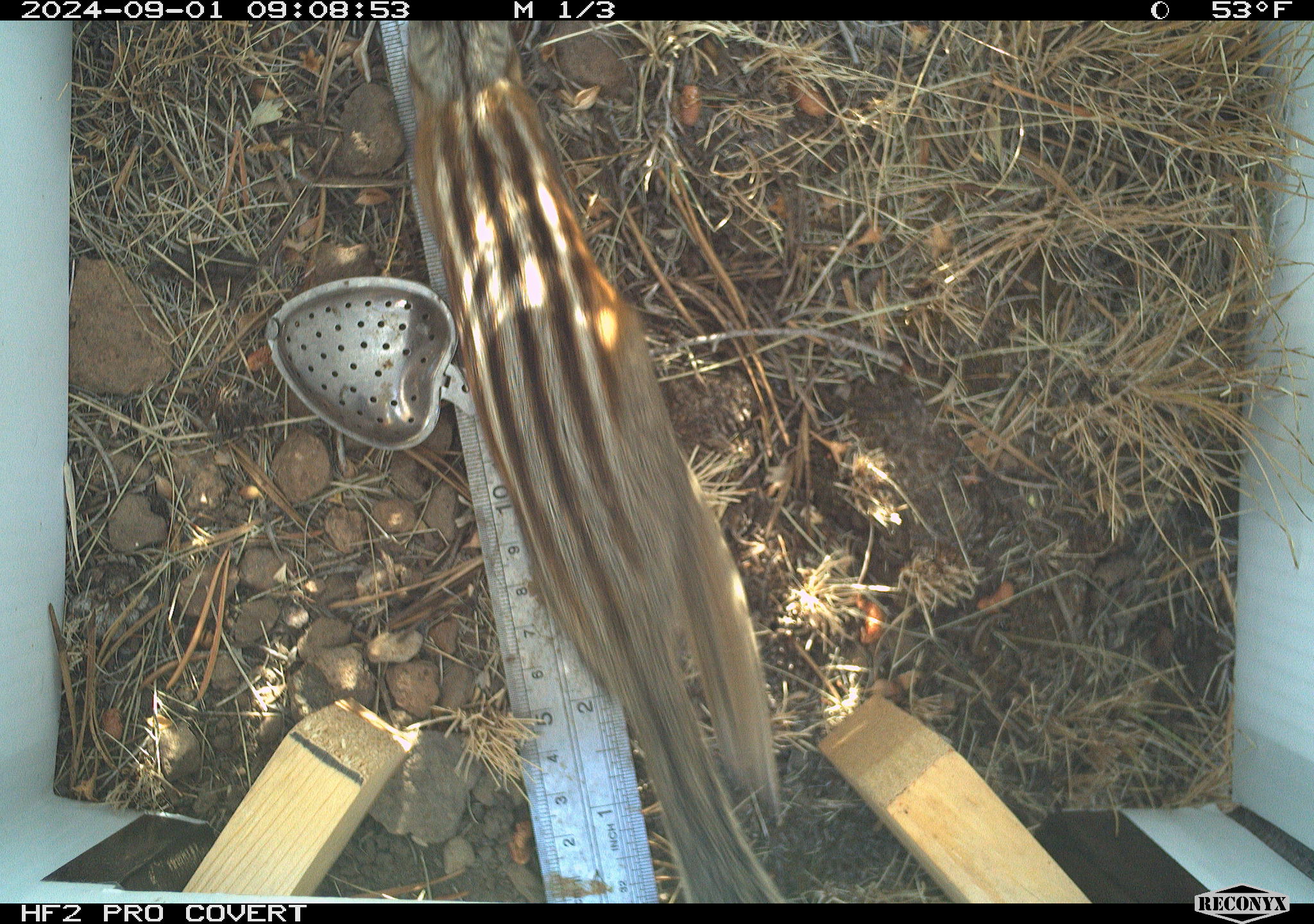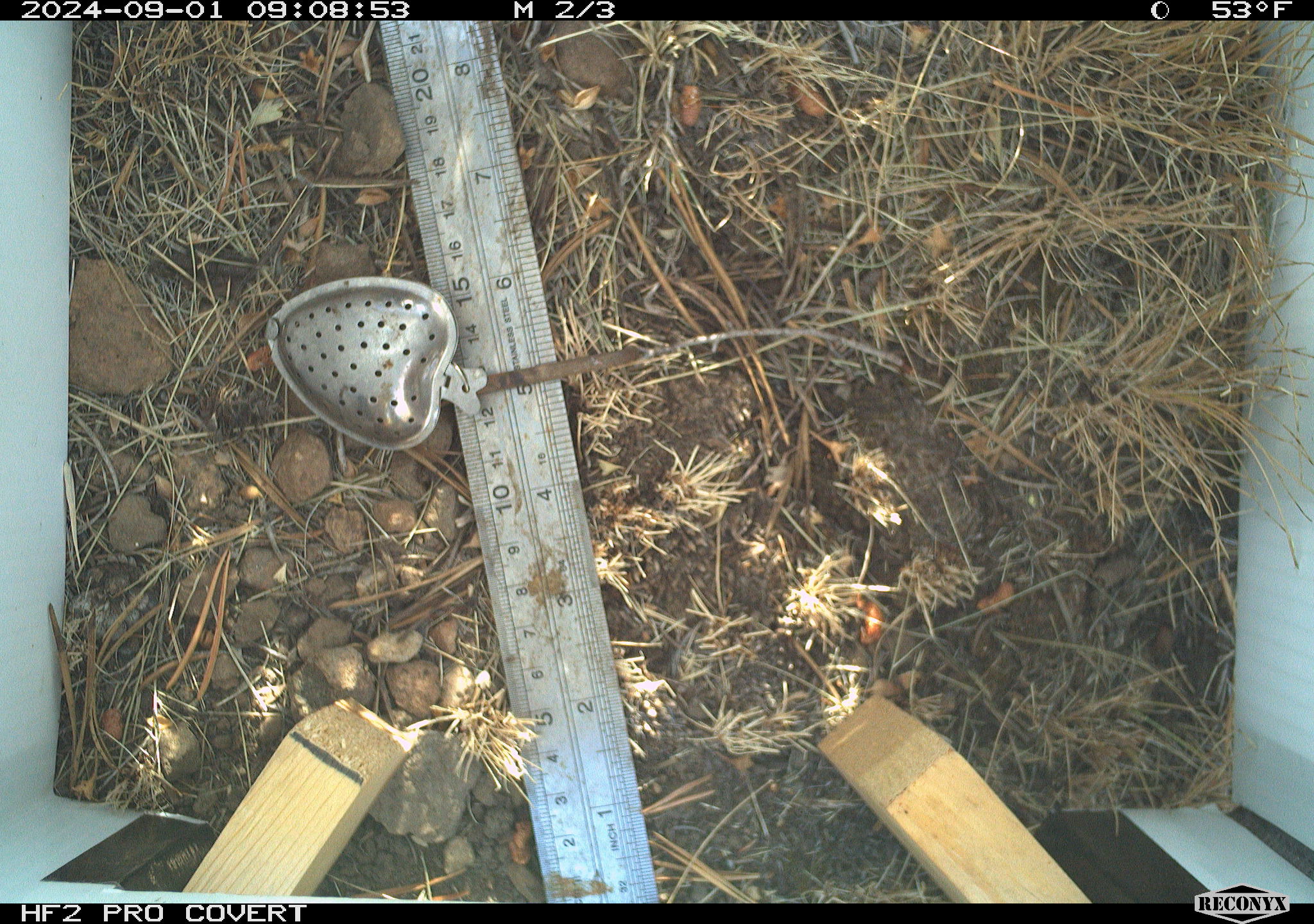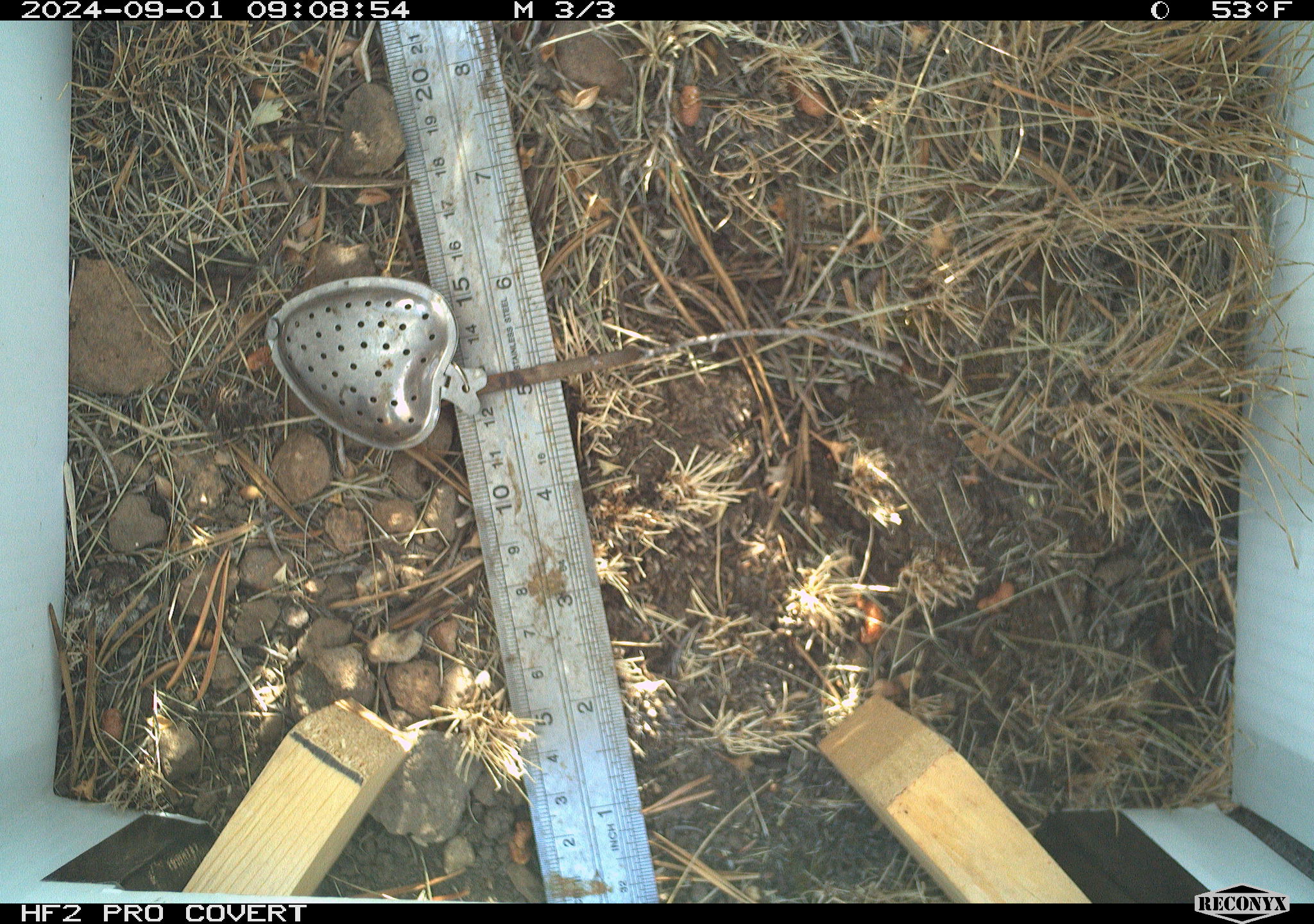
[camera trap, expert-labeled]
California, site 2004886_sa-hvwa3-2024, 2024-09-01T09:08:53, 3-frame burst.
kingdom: Animalia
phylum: Chordata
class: Mammalia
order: Rodentia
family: Sciuridae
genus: Neotamias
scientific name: Neotamias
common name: western chipmunks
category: neotamias species